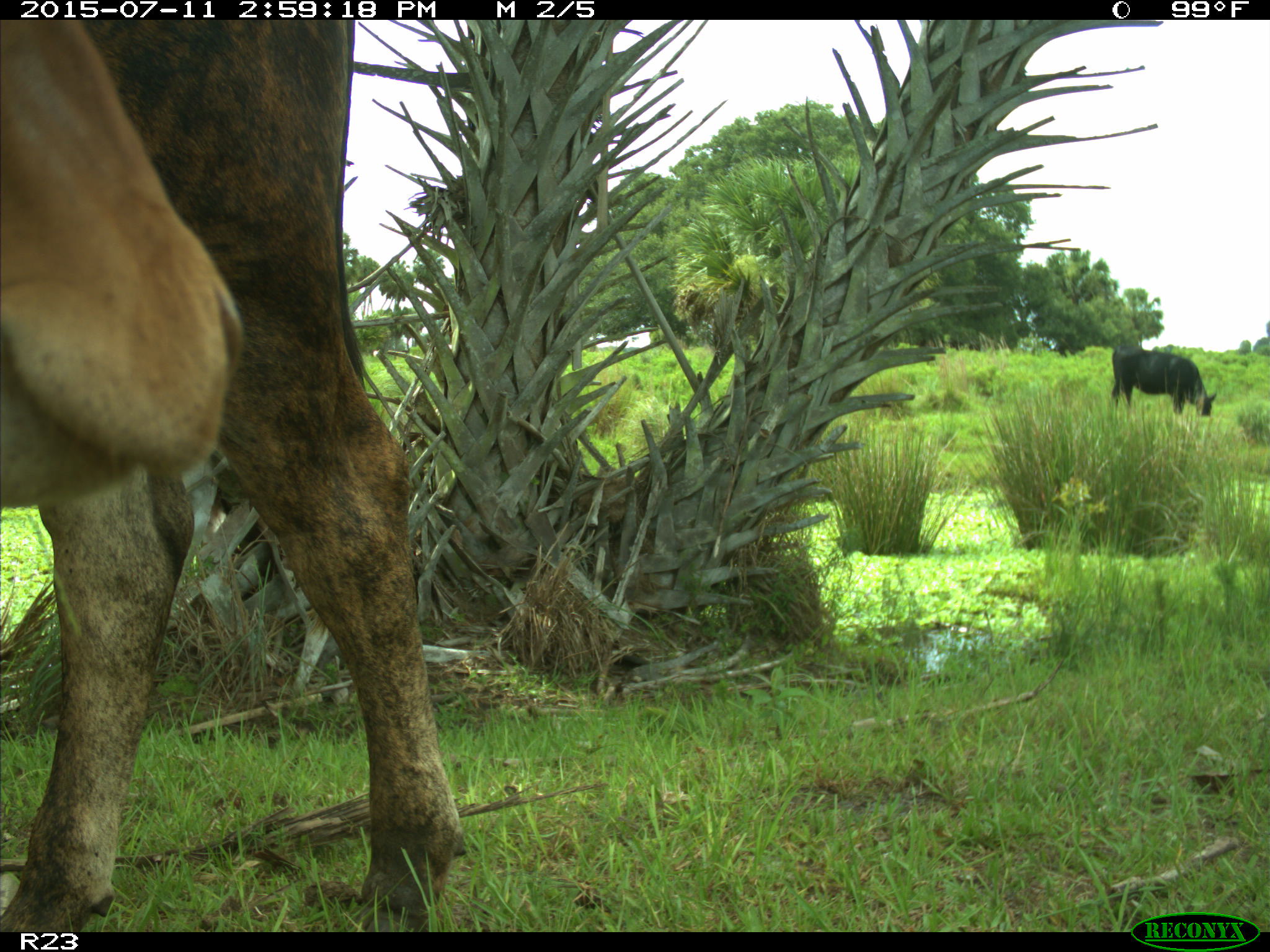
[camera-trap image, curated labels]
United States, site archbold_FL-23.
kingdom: Animalia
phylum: Chordata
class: Mammalia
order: Artiodactyla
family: Bovidae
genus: Bos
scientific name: Bos taurus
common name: domestic cow